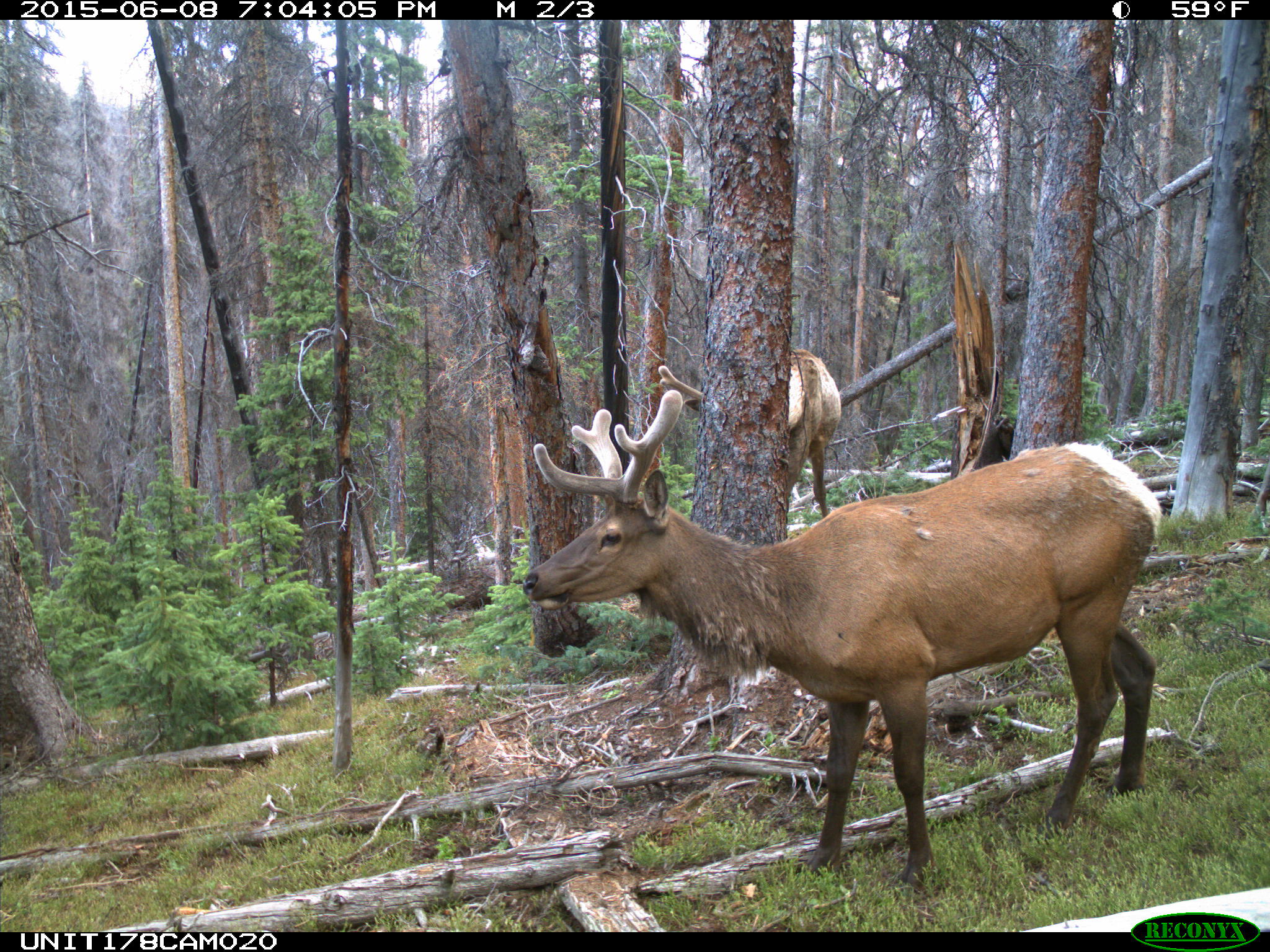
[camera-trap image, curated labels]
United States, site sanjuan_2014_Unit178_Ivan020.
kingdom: Animalia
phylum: Chordata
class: Mammalia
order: Artiodactyla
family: Cervidae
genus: Cervus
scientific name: Cervus elaphus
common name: red deer